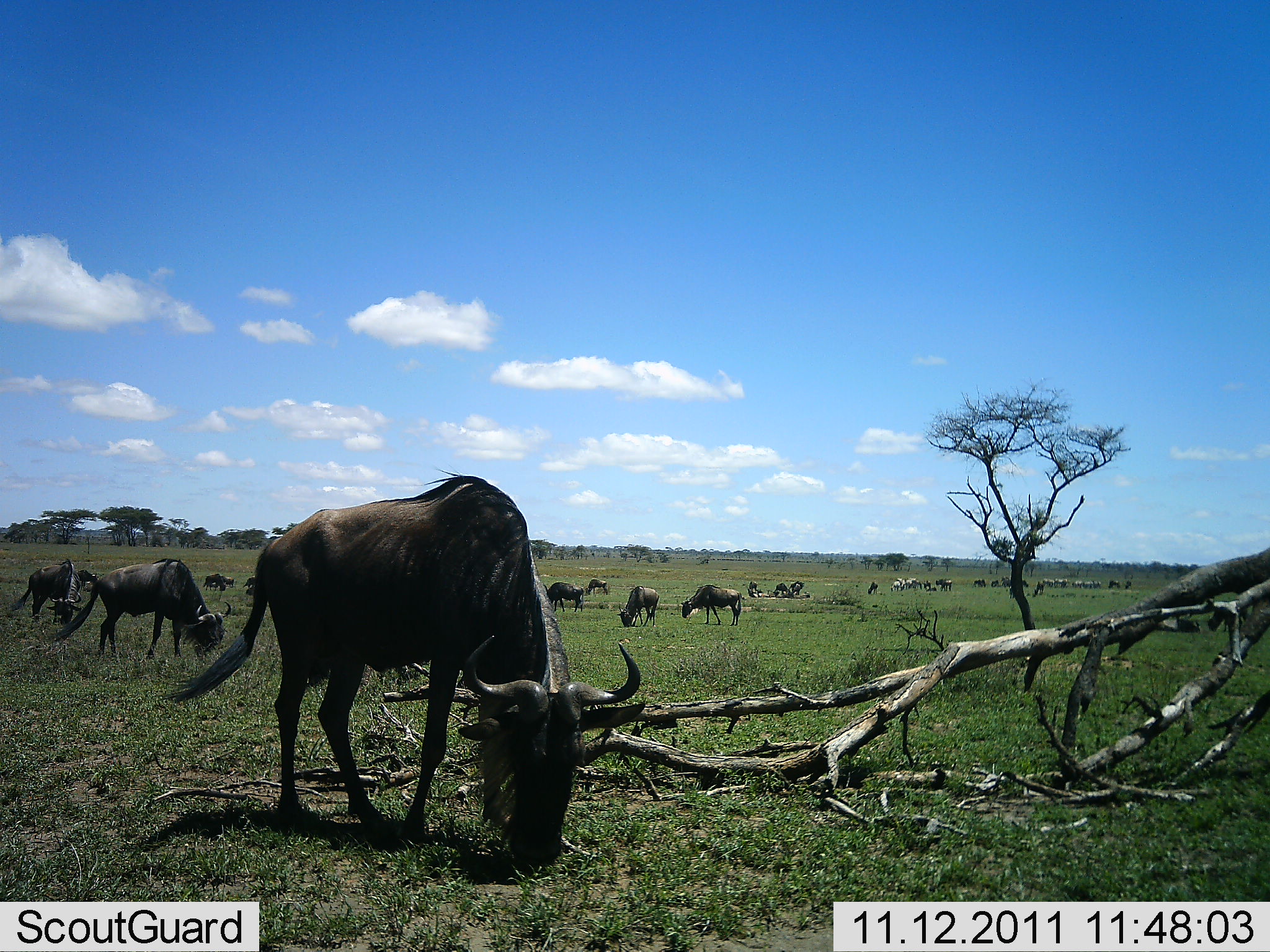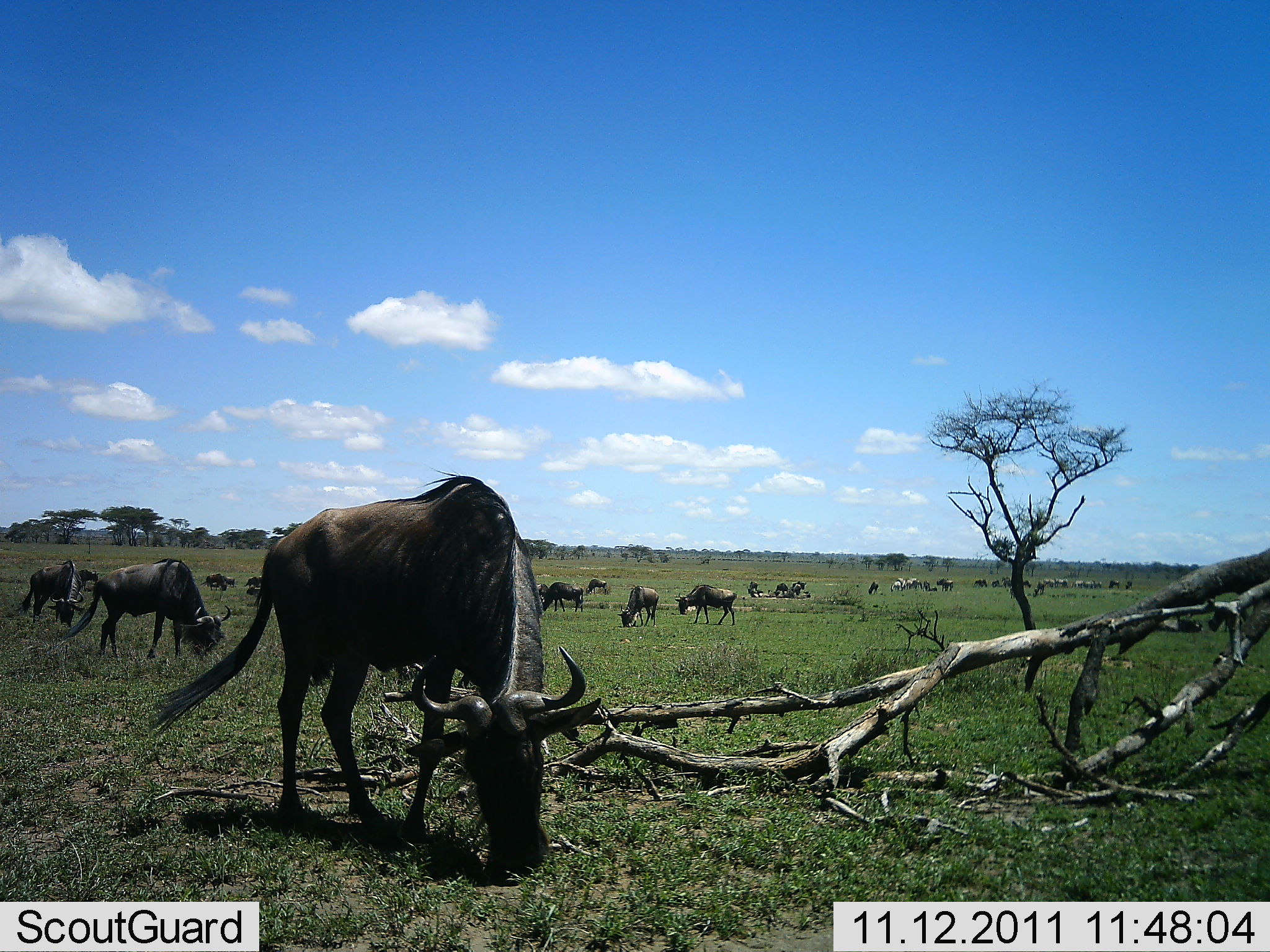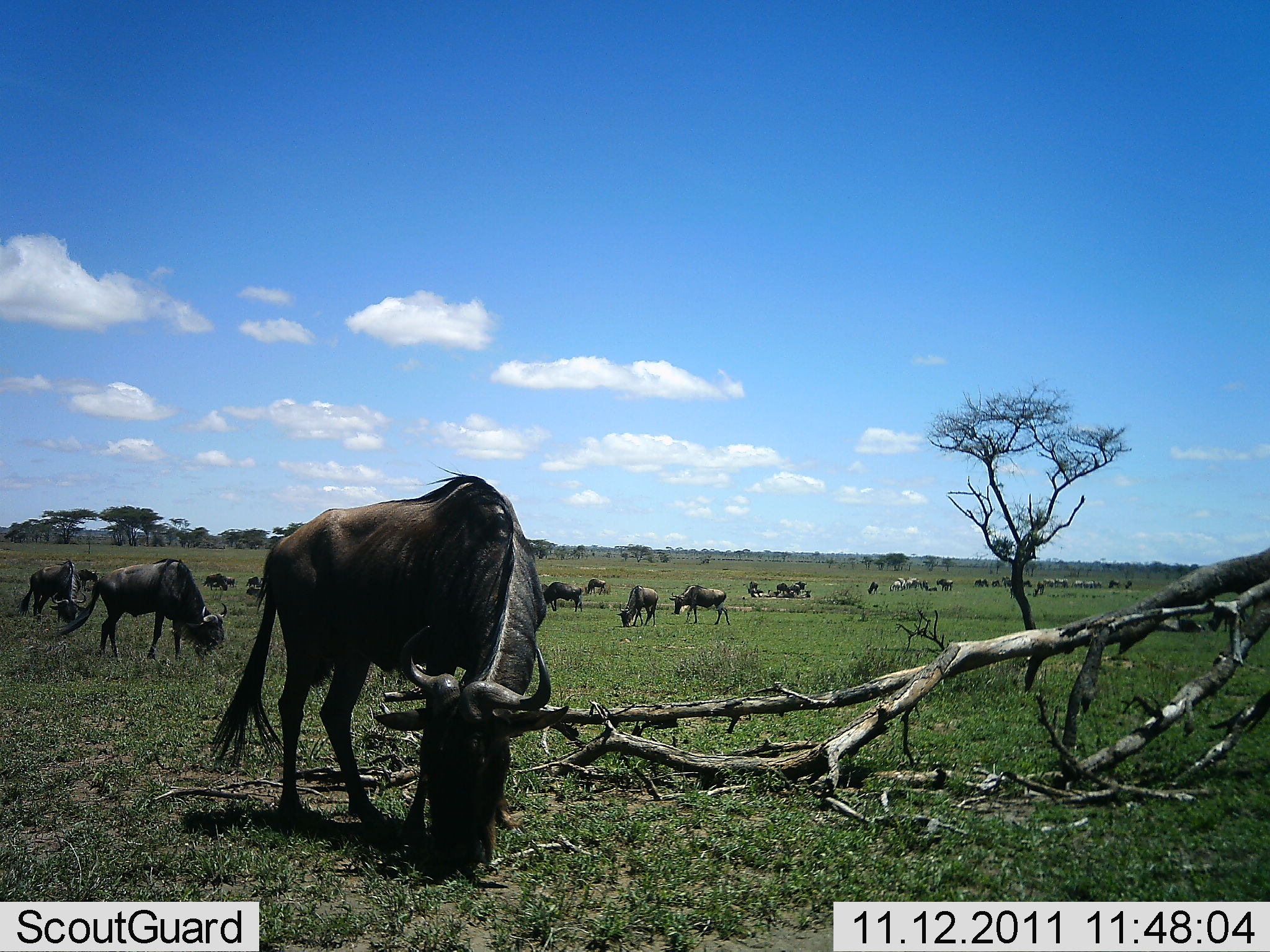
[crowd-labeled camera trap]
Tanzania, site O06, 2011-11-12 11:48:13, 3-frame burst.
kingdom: Animalia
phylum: Chordata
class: Mammalia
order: Artiodactyla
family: Bovidae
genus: Connochaetes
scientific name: Connochaetes taurinus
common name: blue wildebeest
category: wildebeest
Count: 11-50.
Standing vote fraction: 73%.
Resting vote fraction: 7%.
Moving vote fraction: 33%.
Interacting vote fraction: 0%.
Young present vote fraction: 0%.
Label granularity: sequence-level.